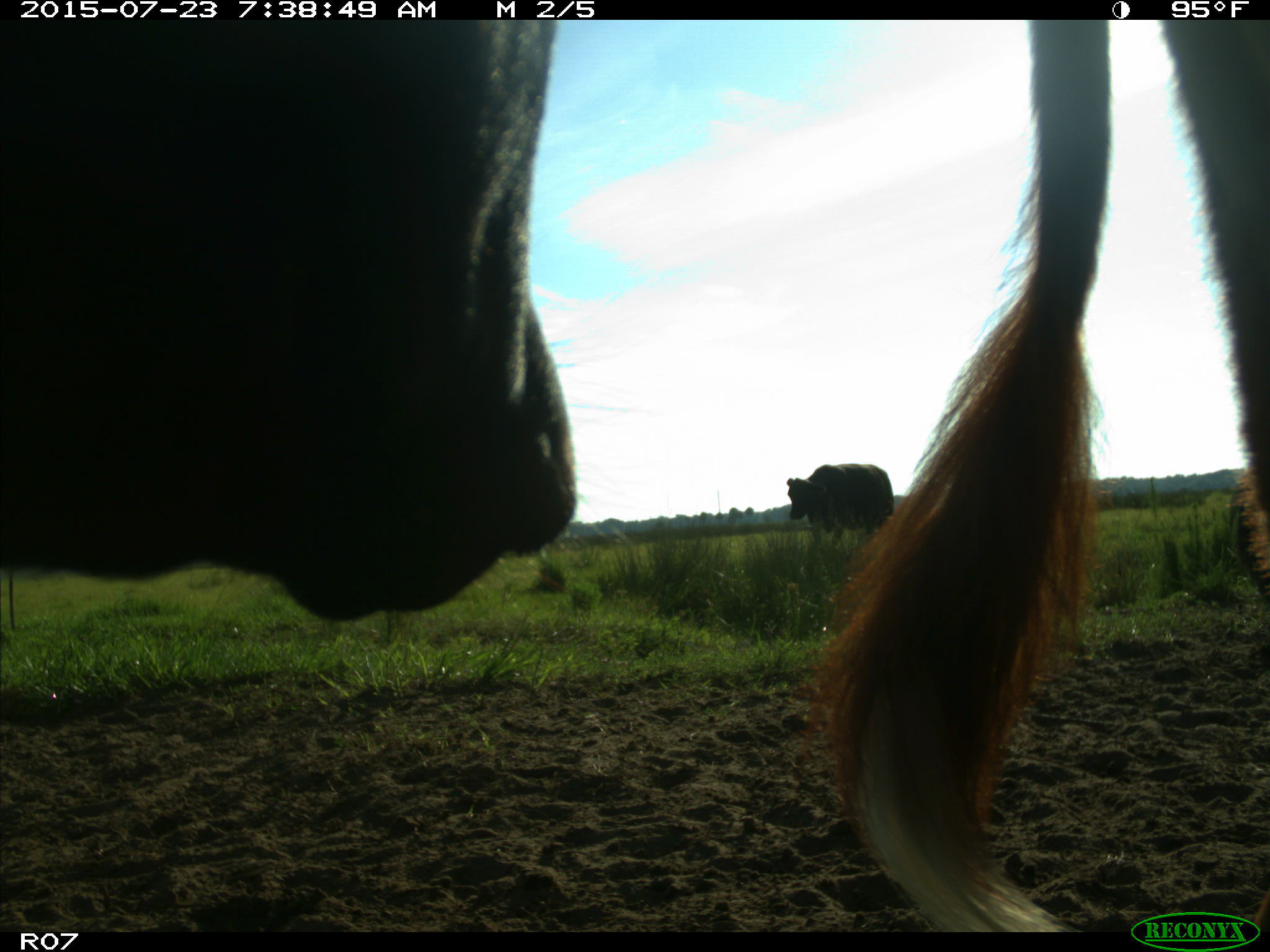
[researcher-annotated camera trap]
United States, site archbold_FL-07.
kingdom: Animalia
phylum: Chordata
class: Mammalia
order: Artiodactyla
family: Bovidae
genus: Bos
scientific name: Bos taurus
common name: domestic cow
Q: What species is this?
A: Bos taurus (domestic cow).